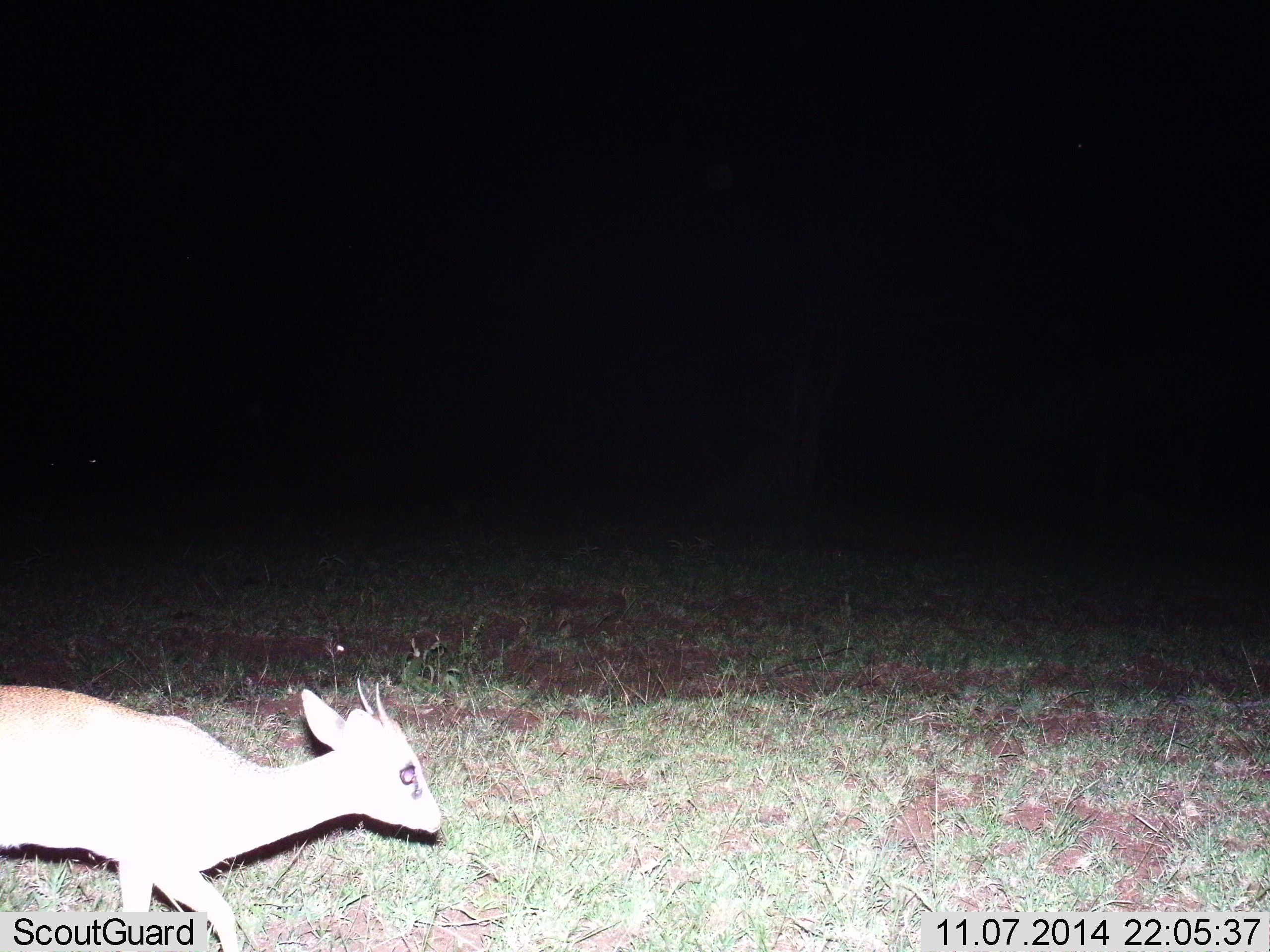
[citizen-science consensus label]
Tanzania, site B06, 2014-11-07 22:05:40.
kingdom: Animalia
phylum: Chordata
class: Mammalia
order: Artiodactyla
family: Bovidae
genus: Madoqua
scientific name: Madoqua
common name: dikdik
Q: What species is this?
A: Dikdik (Madoqua).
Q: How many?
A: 1.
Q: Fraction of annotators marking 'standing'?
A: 10%.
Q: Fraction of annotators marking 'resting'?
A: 0%.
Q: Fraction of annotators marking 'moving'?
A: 90%.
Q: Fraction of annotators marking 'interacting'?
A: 0%.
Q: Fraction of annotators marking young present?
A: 0%.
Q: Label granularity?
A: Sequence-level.